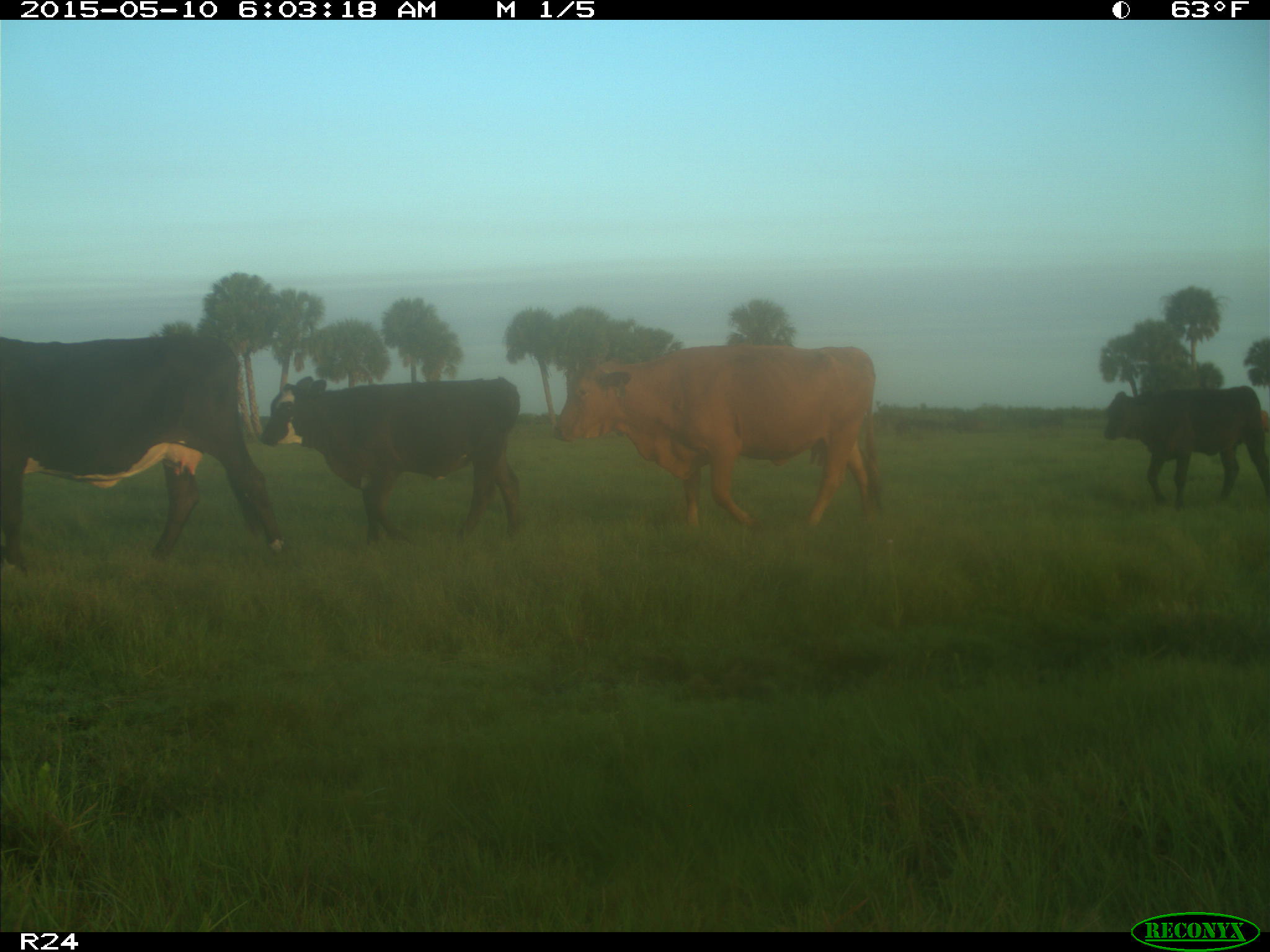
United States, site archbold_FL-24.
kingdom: Animalia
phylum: Chordata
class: Mammalia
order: Artiodactyla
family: Bovidae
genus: Bos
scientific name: Bos taurus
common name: domestic cow